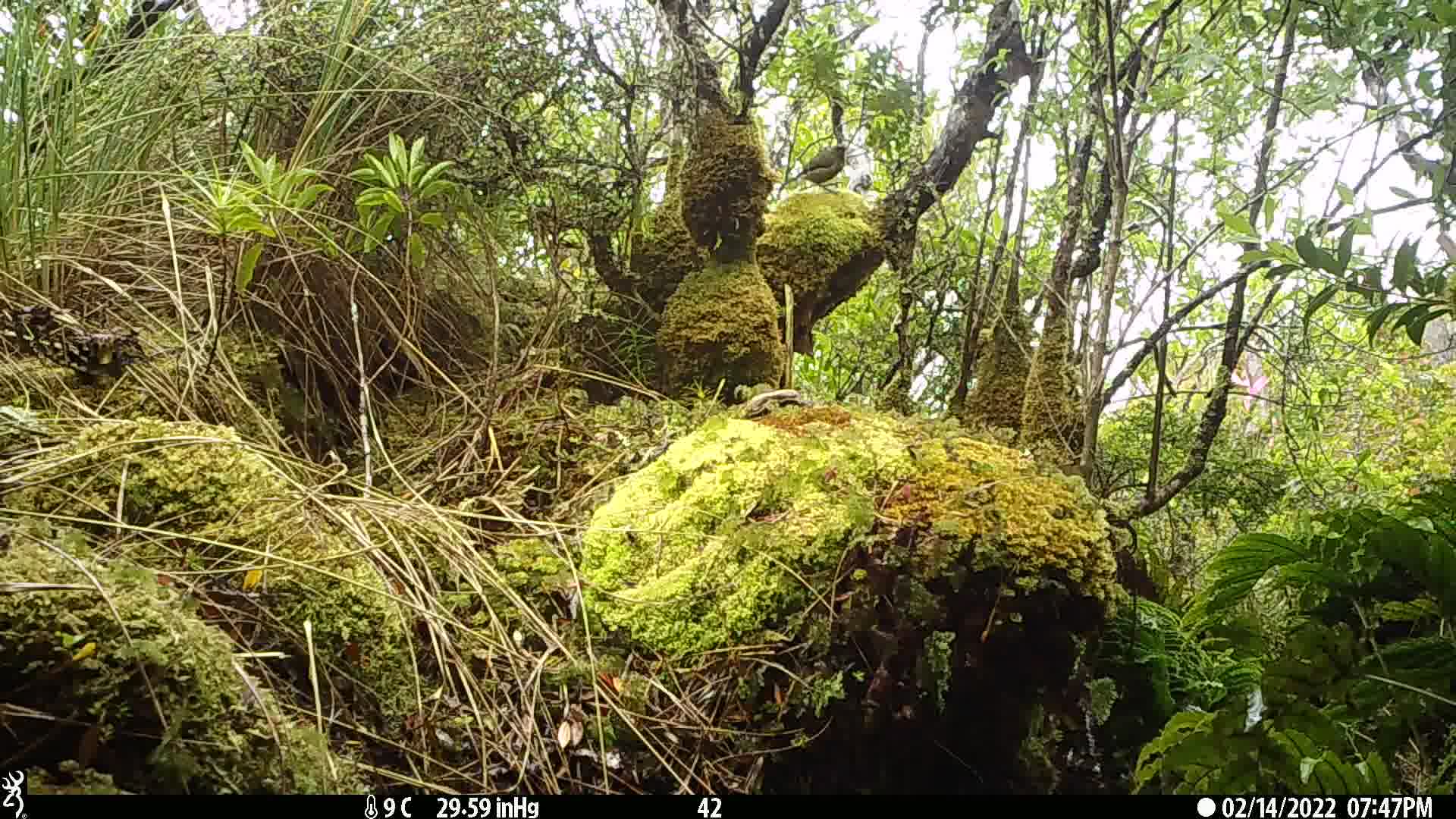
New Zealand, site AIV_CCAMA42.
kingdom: Animalia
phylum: Chordata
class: Aves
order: Passeriformes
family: Meliphagidae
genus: Anthornis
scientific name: Anthornis melanura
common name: new zealand bellbird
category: bellbird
Bellbird (new zealand bellbird) (Anthornis melanura).